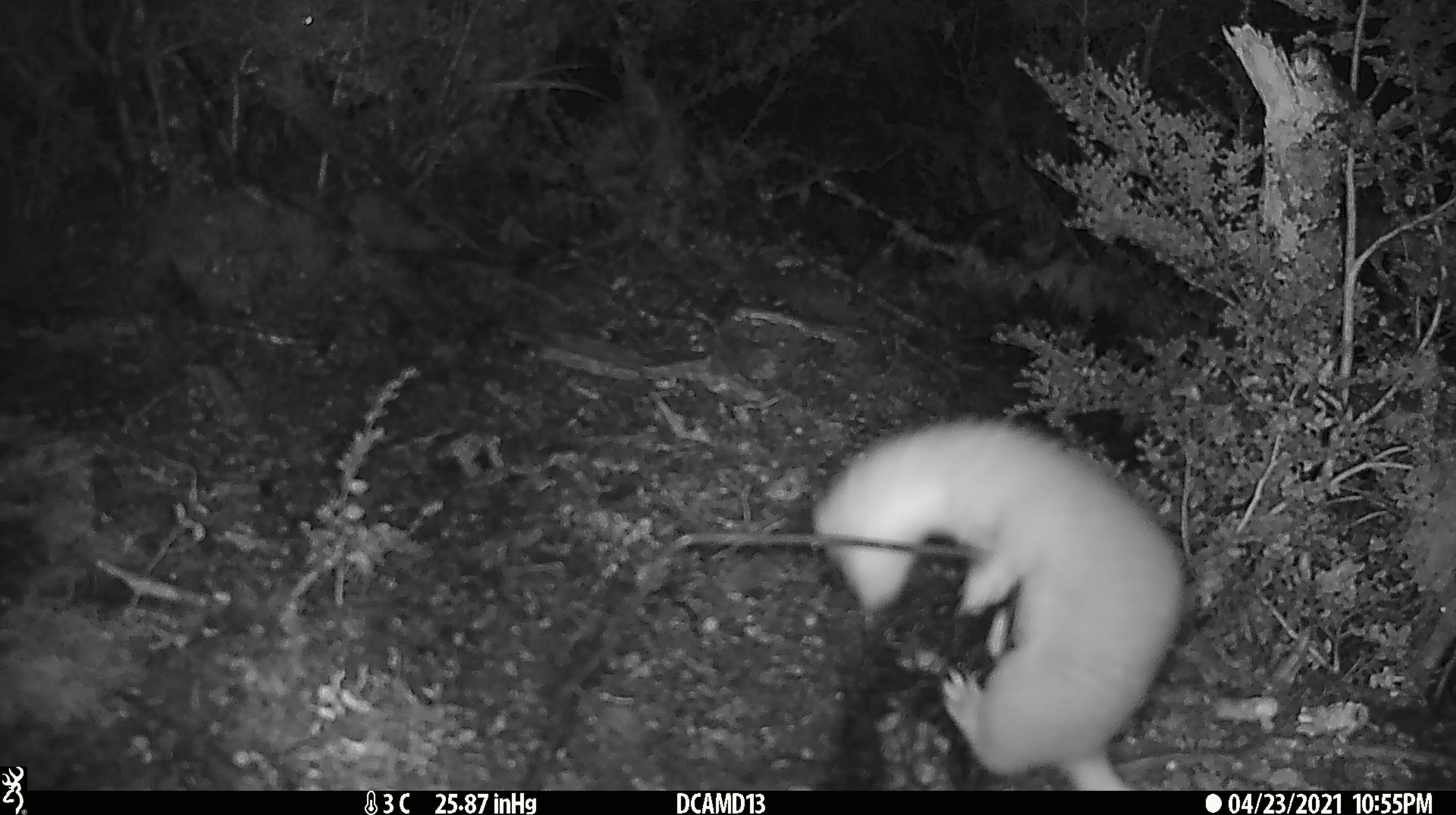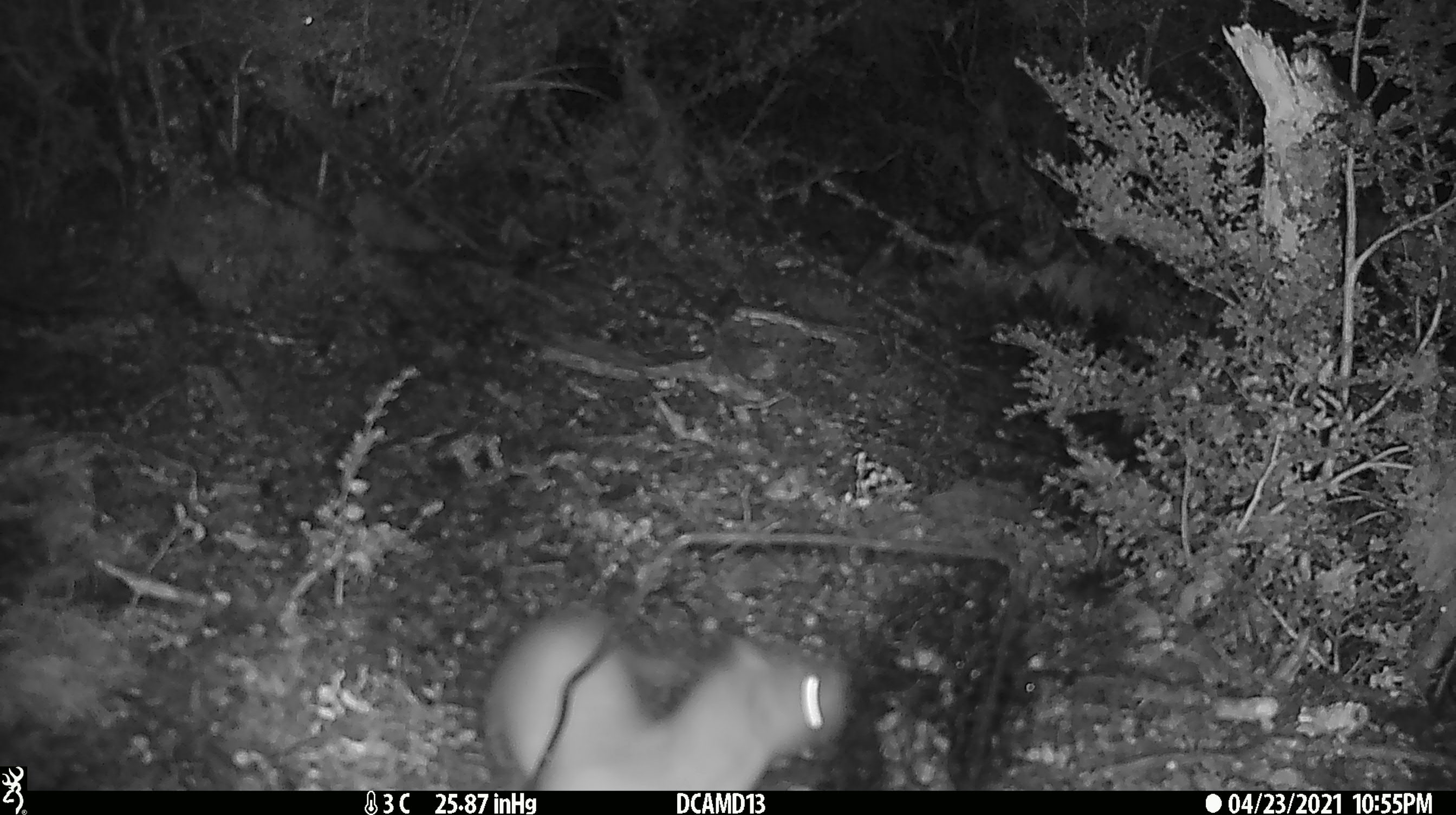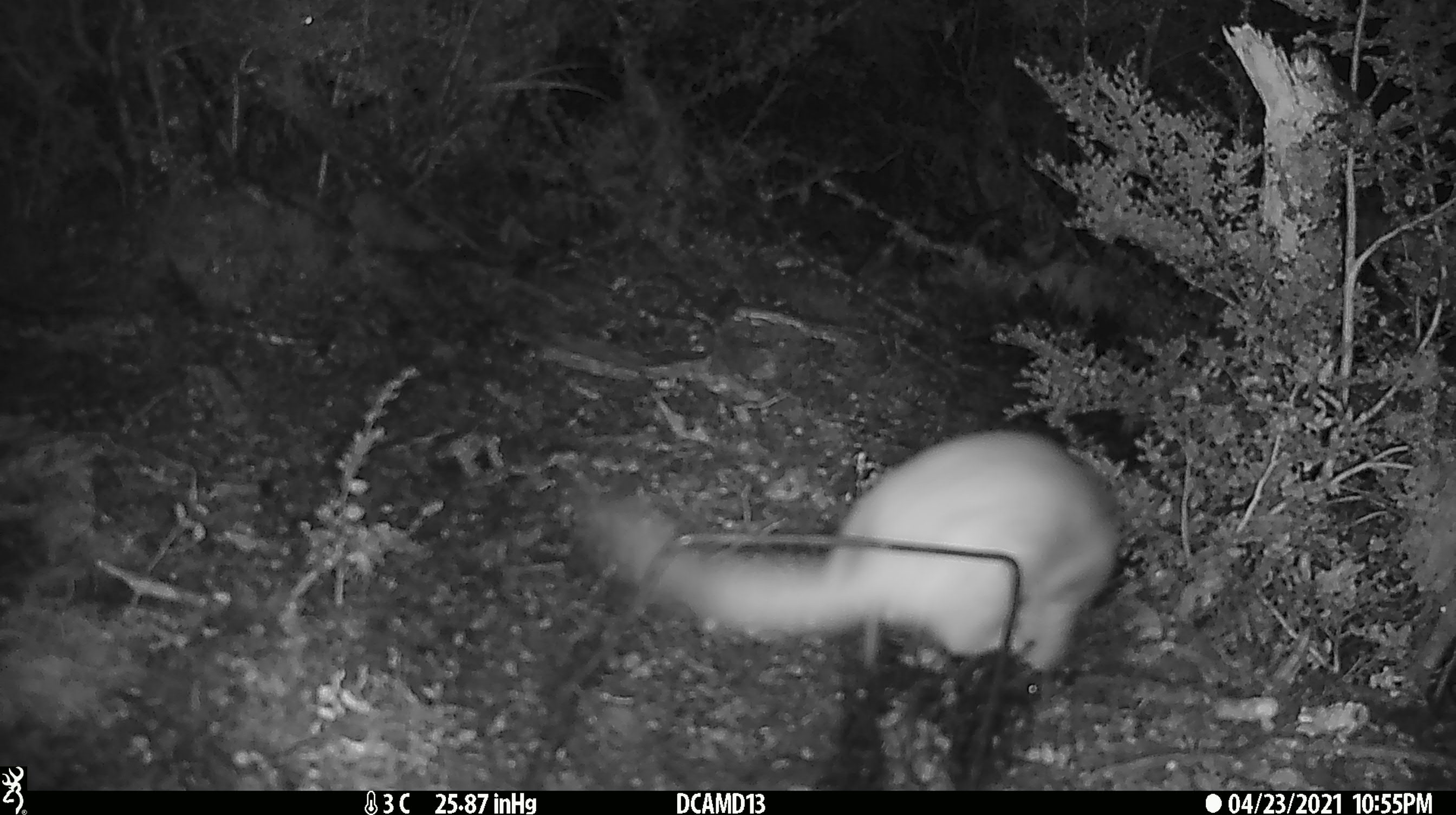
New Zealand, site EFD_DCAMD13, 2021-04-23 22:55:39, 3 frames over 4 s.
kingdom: Animalia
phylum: Chordata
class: Mammalia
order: Carnivora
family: Mustelidae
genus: Mustela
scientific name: Mustela erminea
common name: stoat